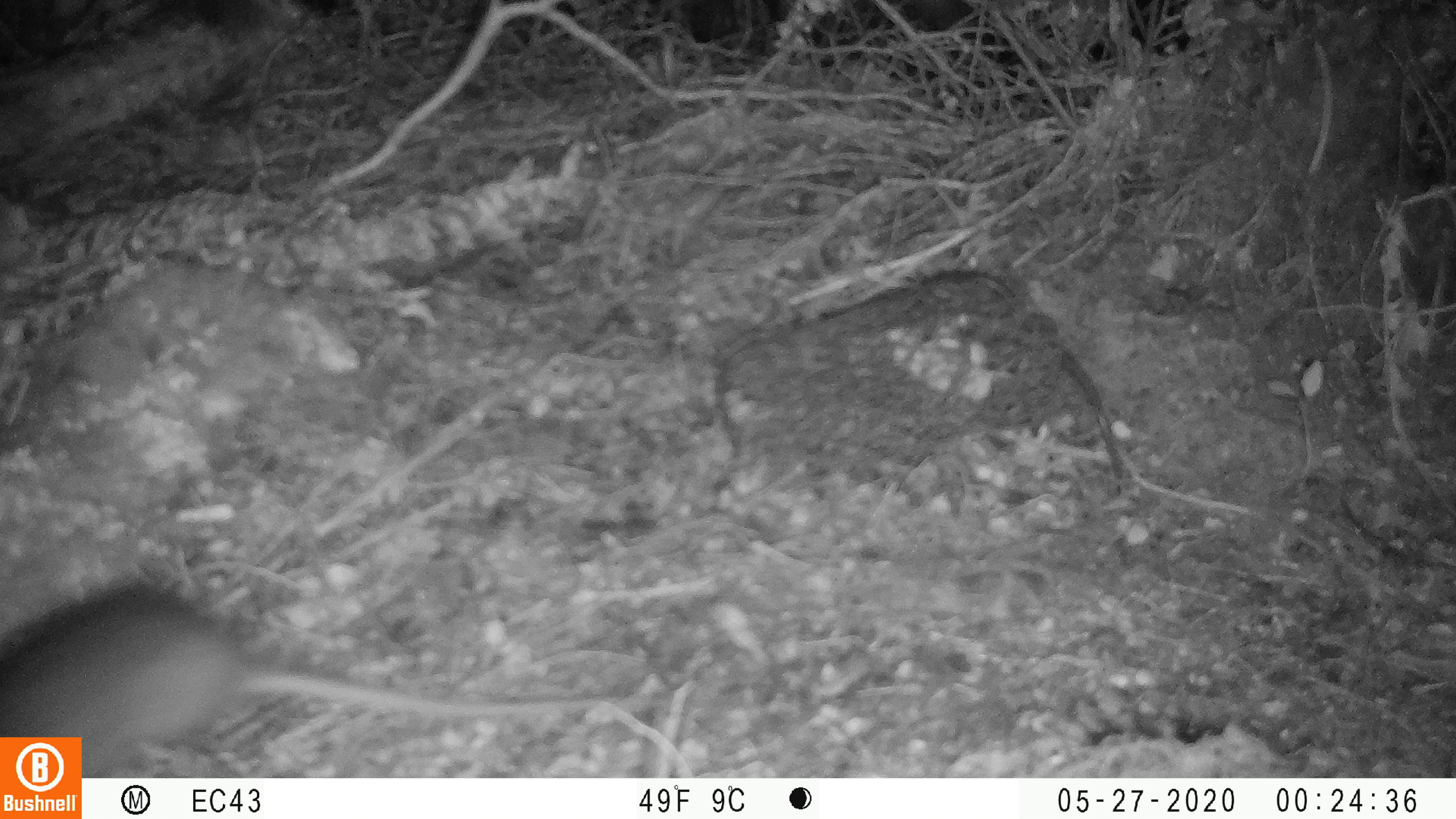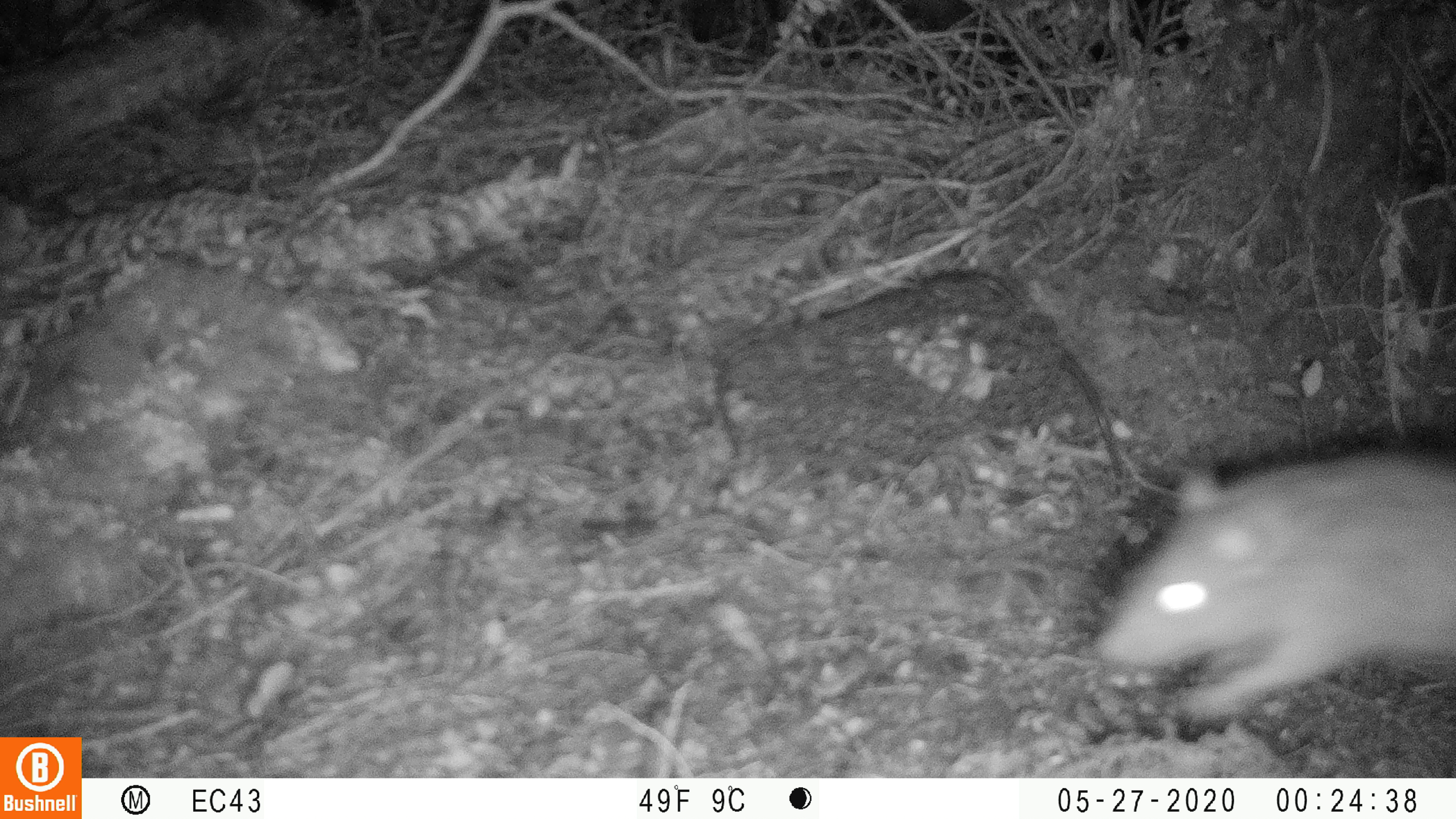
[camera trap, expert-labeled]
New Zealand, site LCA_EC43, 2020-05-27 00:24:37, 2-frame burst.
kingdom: Animalia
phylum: Chordata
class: Mammalia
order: Rodentia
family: Muridae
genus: Rattus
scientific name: Rattus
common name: rat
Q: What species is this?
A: Rat (Rattus).